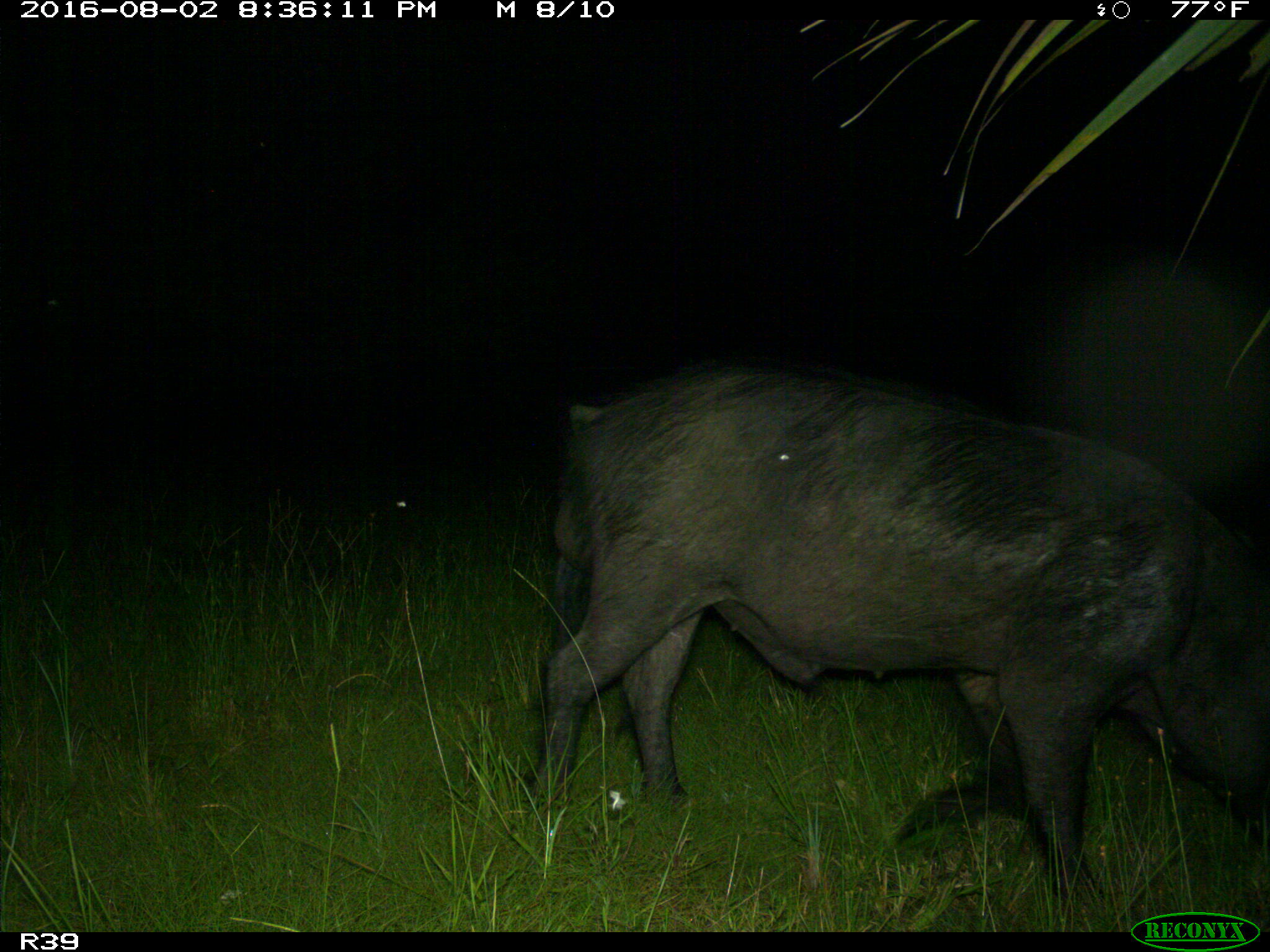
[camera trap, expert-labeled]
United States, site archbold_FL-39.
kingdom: Animalia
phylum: Chordata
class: Mammalia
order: Artiodactyla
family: Suidae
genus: Sus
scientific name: Sus scrofa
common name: wild boar